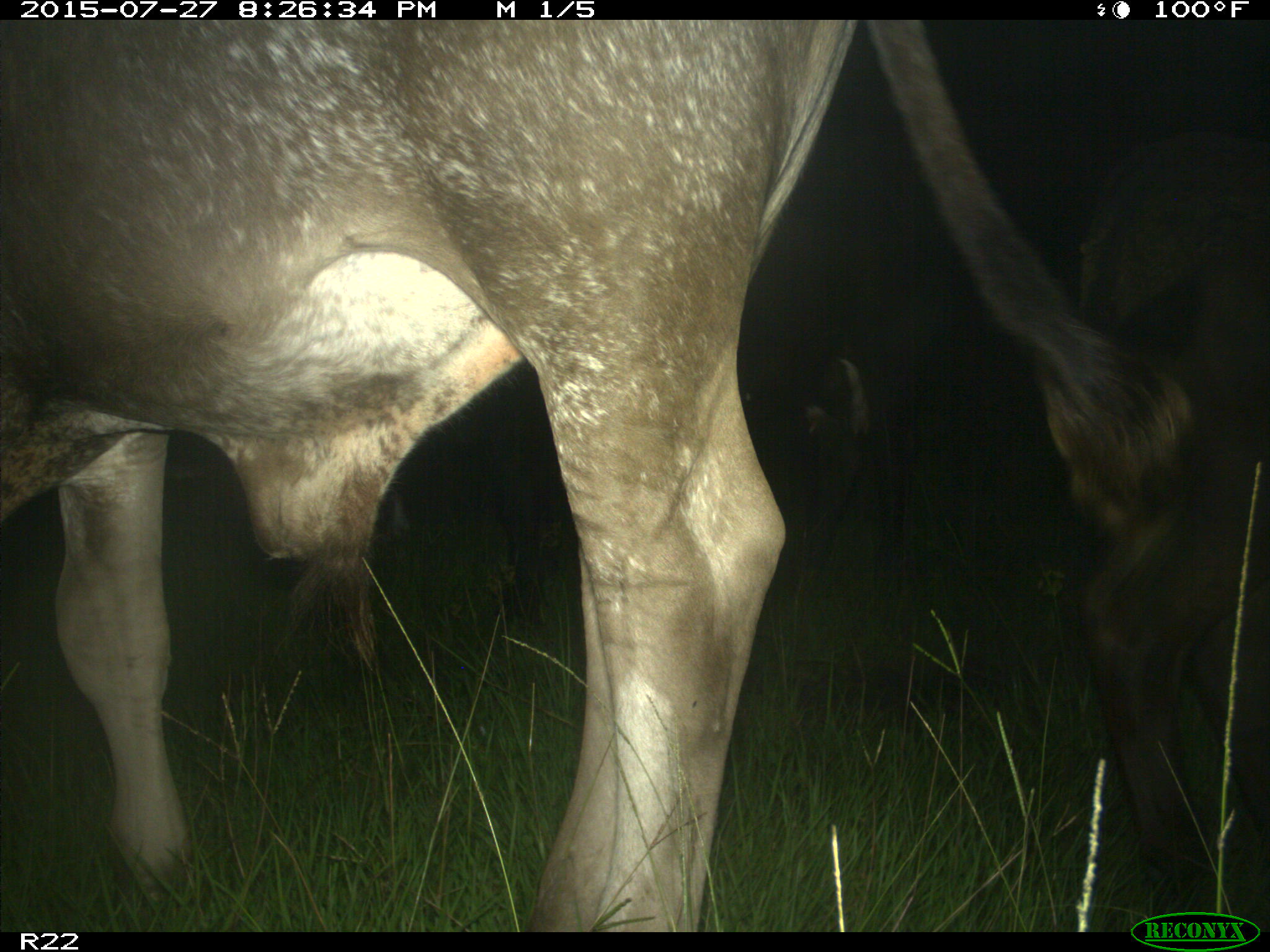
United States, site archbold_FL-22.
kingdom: Animalia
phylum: Chordata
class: Mammalia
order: Artiodactyla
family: Bovidae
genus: Bos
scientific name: Bos taurus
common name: domestic cow